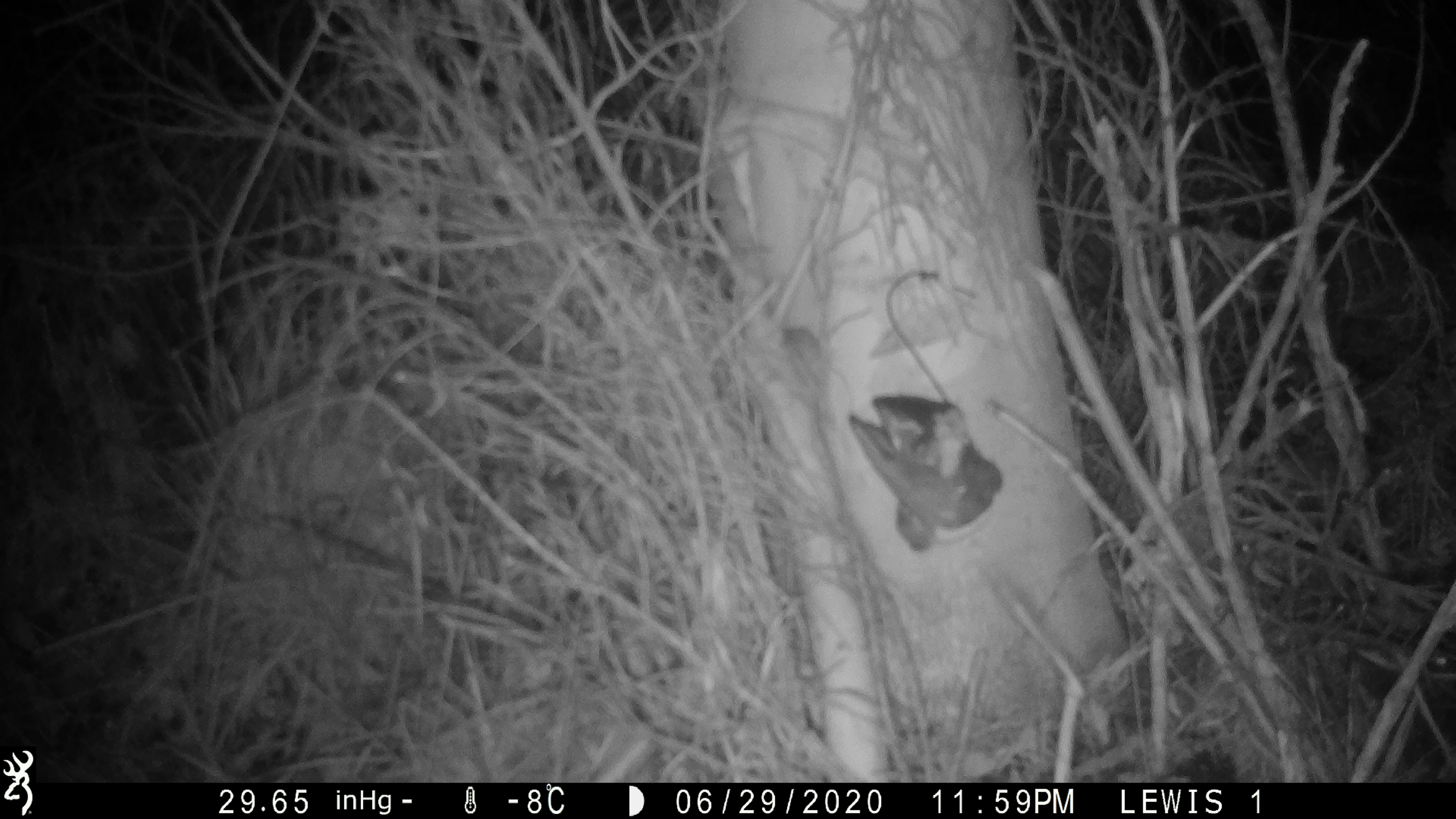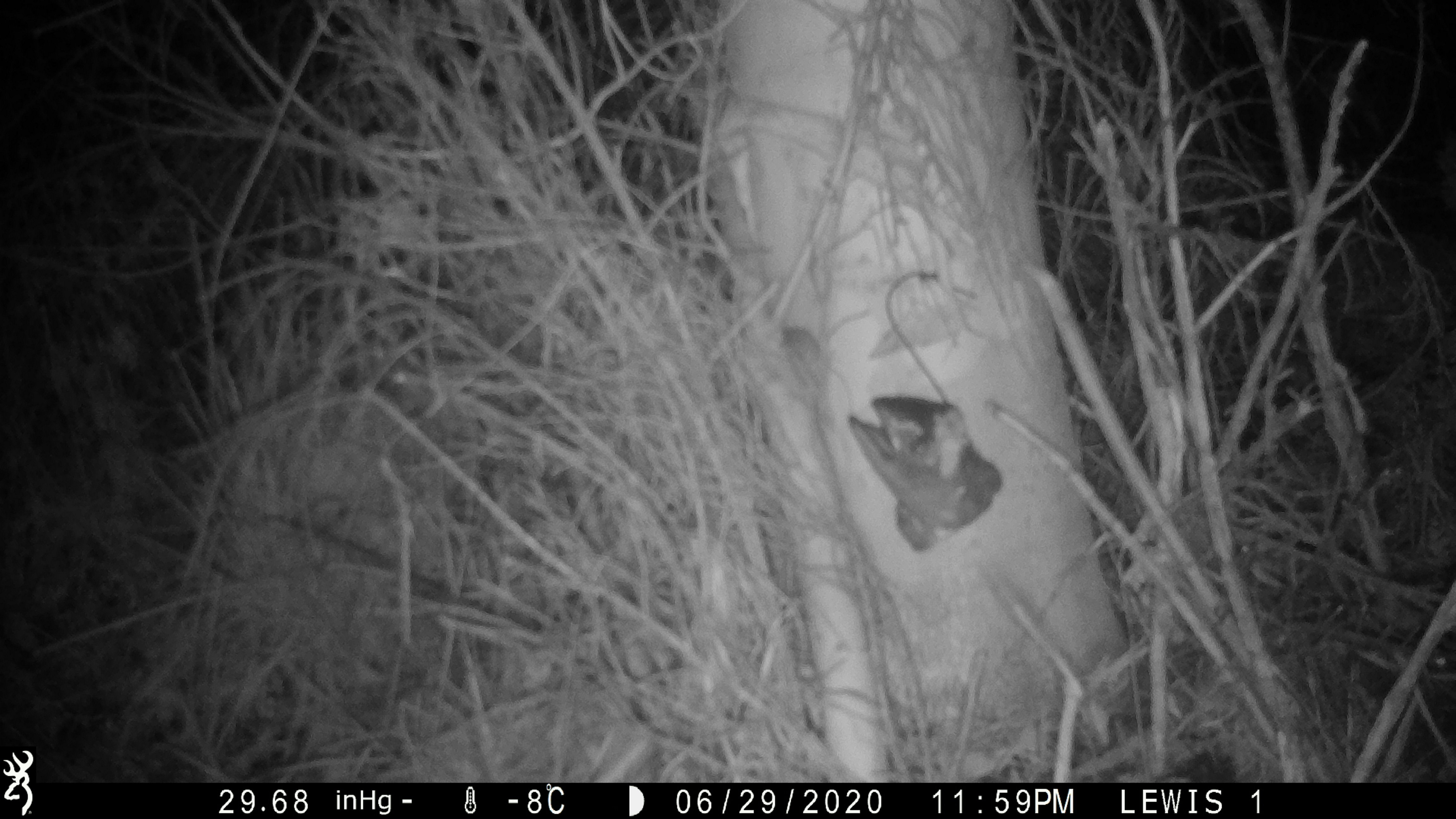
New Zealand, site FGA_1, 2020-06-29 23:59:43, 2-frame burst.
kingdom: Animalia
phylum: Chordata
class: Mammalia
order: Rodentia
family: Muridae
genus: Mus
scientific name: Mus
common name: mouse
Mouse (Mus).